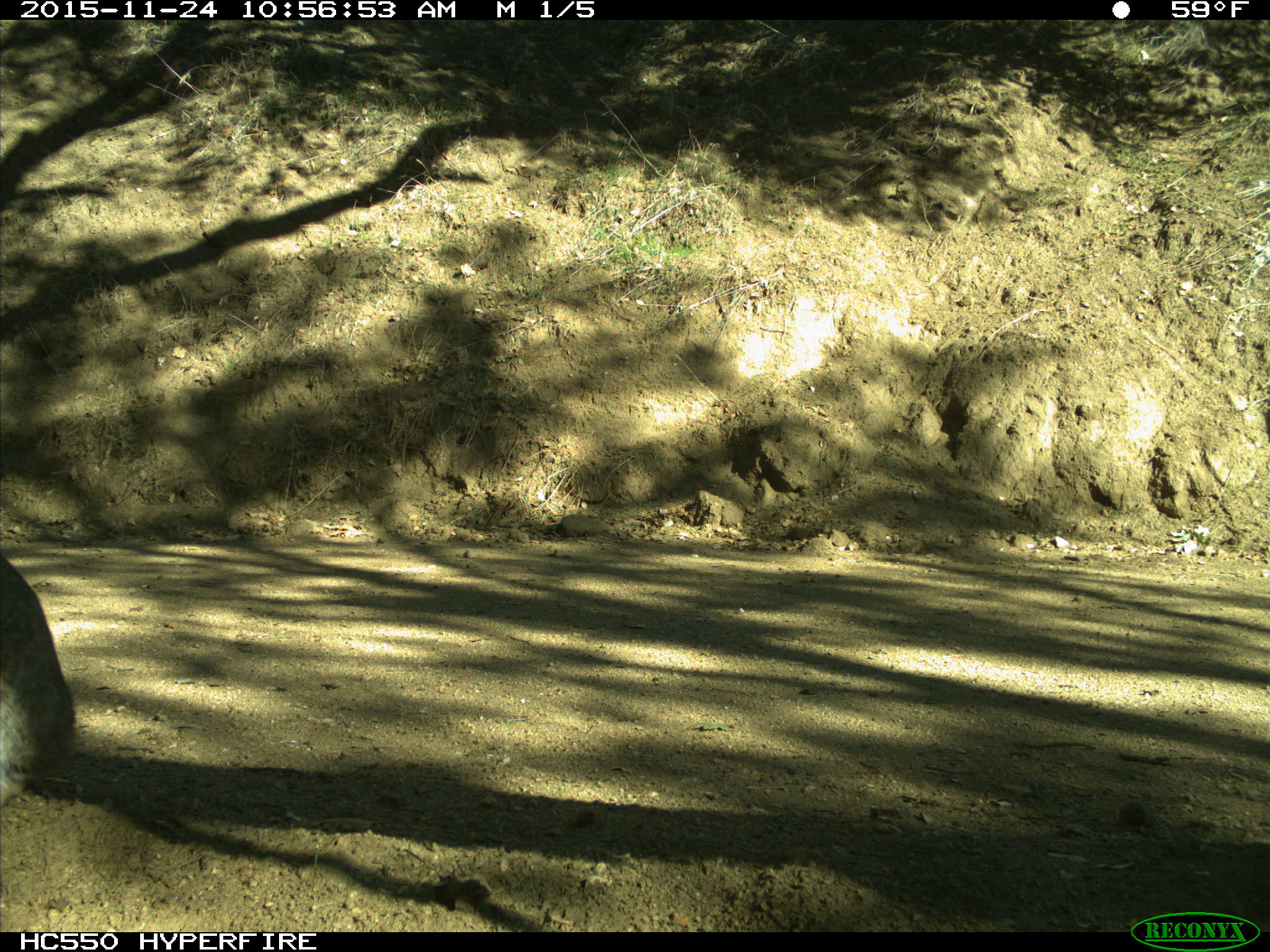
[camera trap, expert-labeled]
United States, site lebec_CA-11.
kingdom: Animalia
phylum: Chordata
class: Mammalia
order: Carnivora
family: Felidae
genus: Lynx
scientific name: Lynx rufus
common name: bobcat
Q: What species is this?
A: Lynx rufus (bobcat).